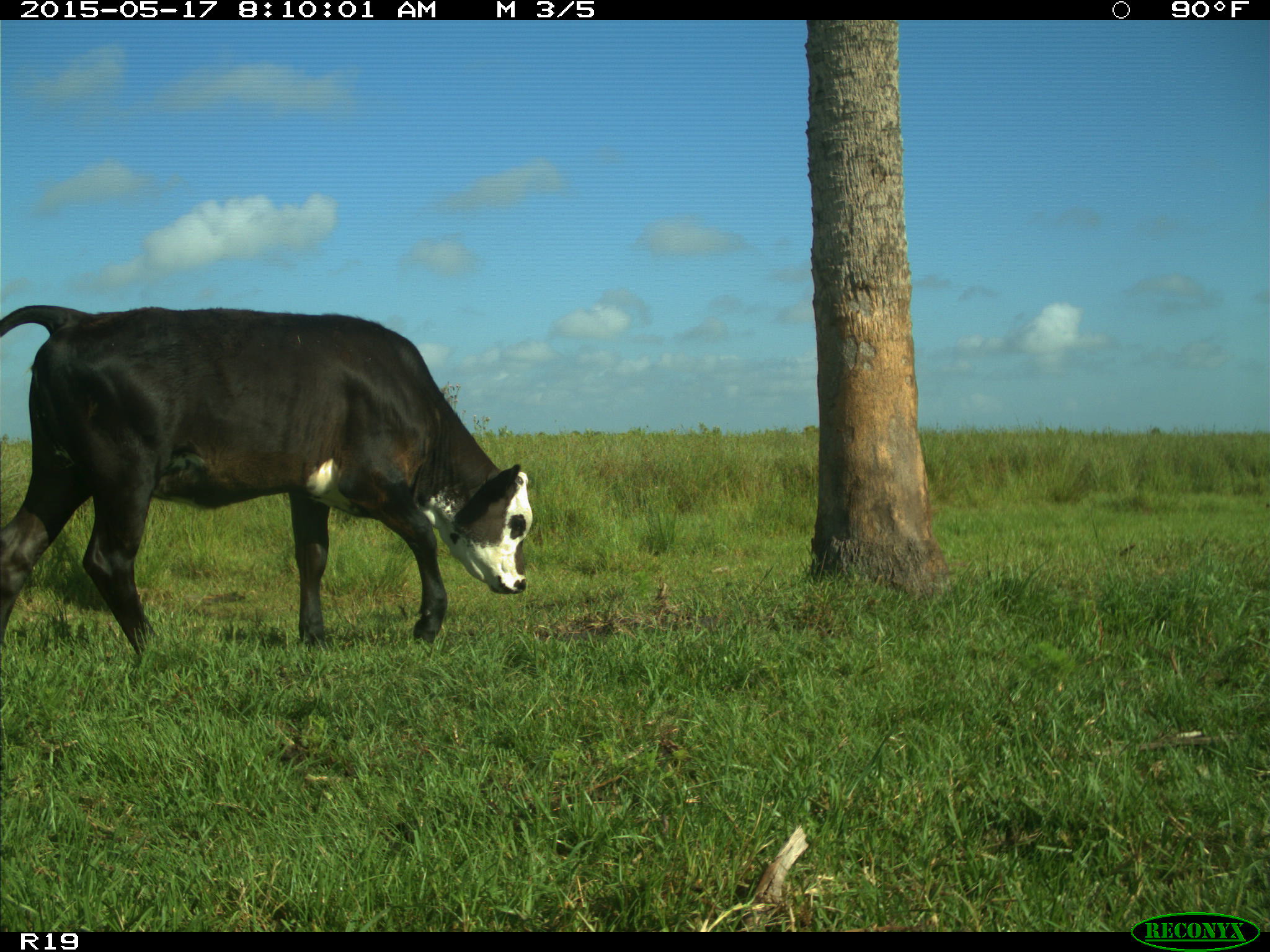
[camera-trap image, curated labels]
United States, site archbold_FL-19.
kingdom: Animalia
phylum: Chordata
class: Mammalia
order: Artiodactyla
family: Bovidae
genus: Bos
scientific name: Bos taurus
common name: domestic cow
Bos taurus (domestic cow).